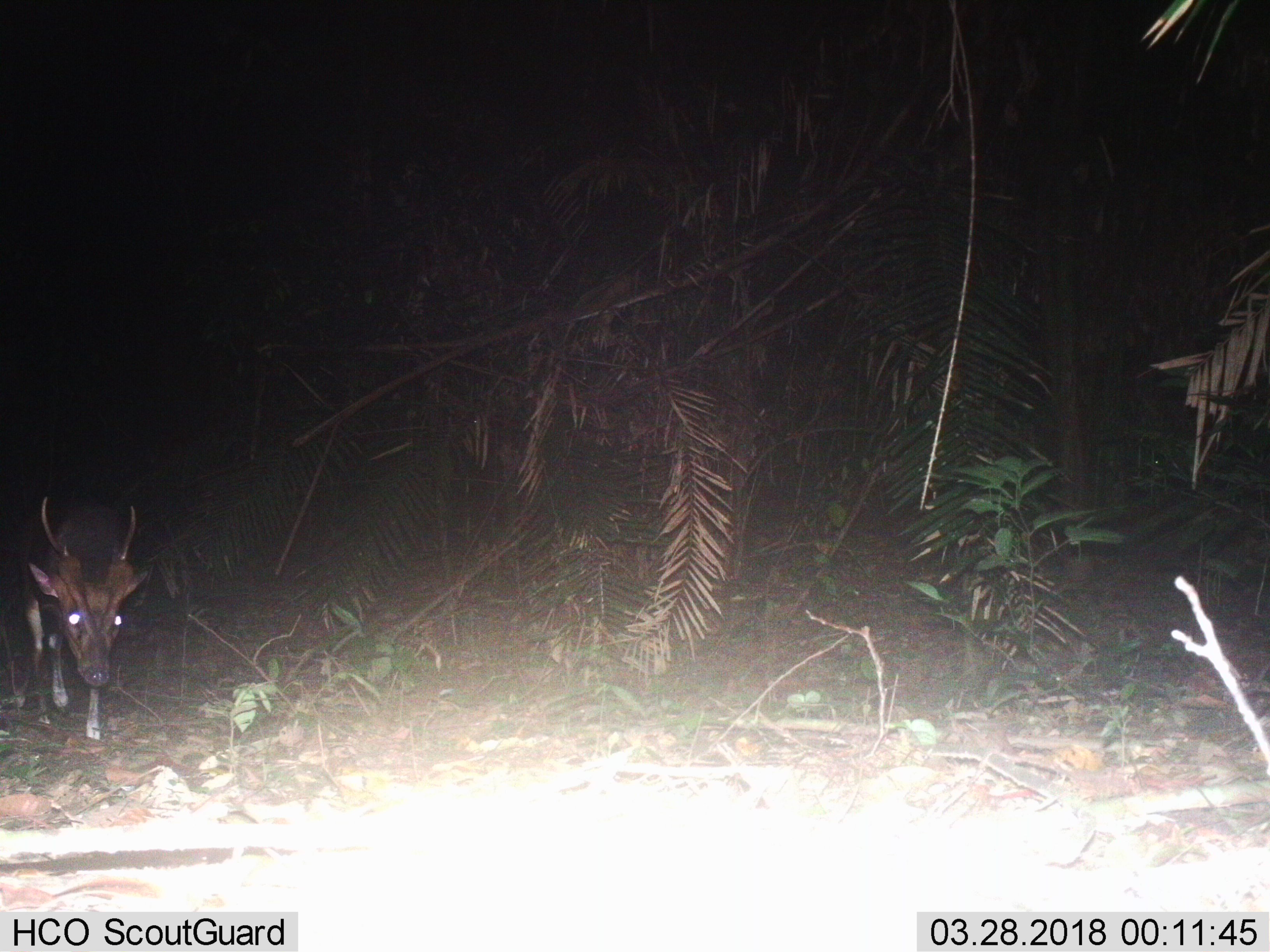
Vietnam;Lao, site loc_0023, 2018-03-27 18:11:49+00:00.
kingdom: Animalia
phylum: Chordata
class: Mammalia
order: Artiodactyla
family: Cervidae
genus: Muntiacus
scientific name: Muntiacus vuquangensis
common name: large-antlered muntjac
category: large antlered muntjac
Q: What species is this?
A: Large antlered muntjac (large-antlered muntjac) (Muntiacus vuquangensis).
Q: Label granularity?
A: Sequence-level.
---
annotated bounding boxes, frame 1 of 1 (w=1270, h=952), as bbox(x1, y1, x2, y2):
large antlered muntjac: bbox(21, 493, 150, 743)